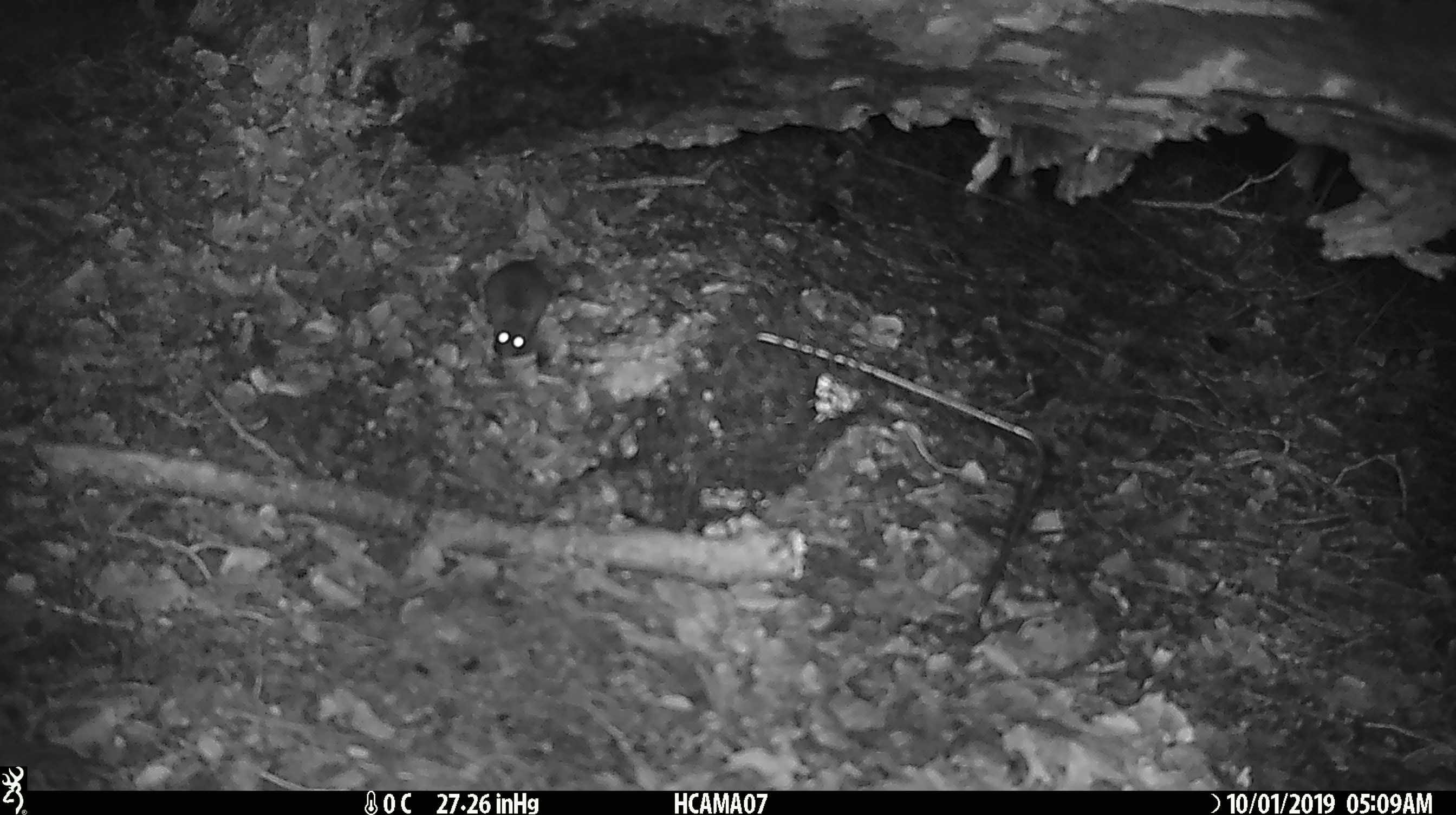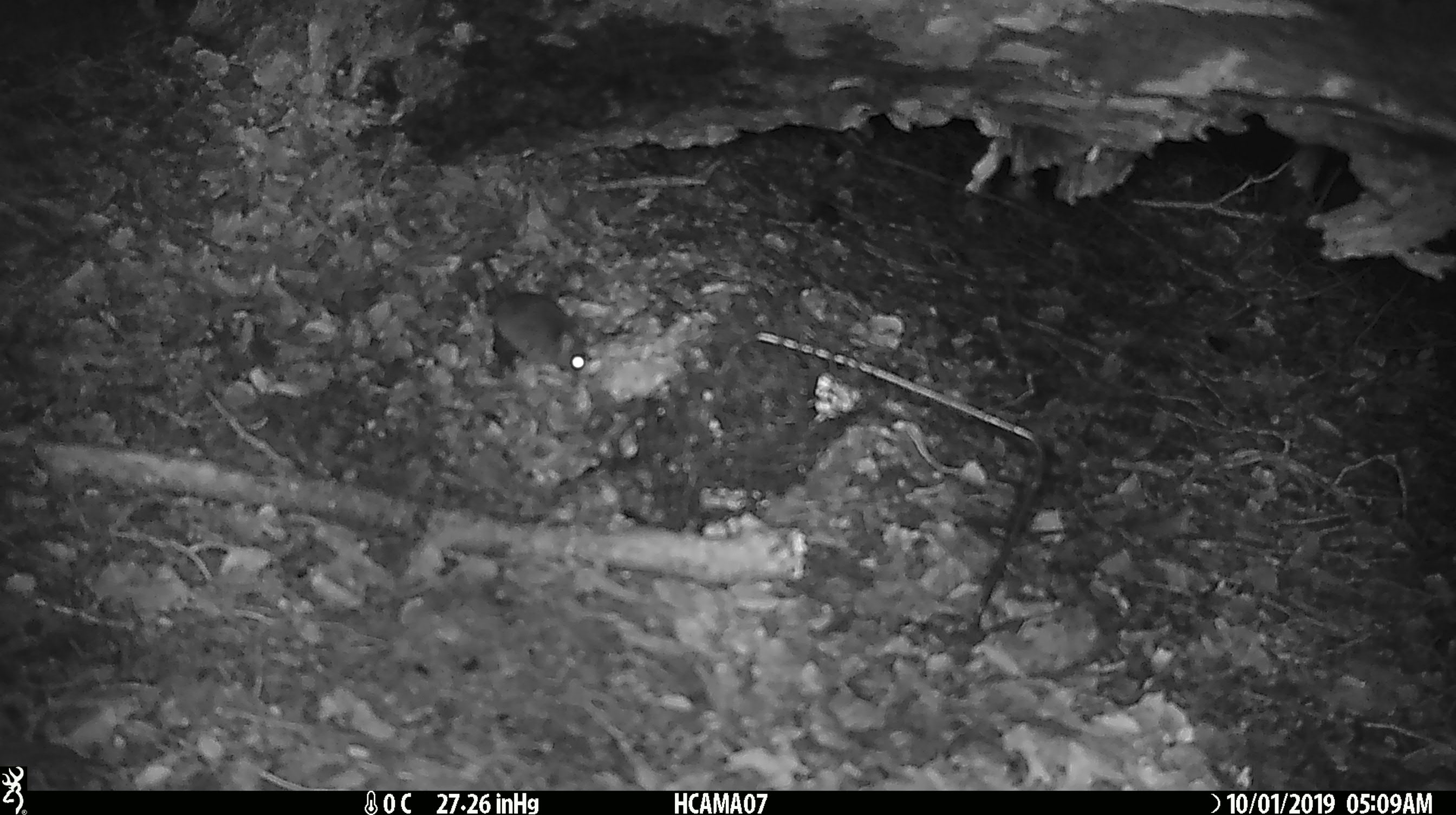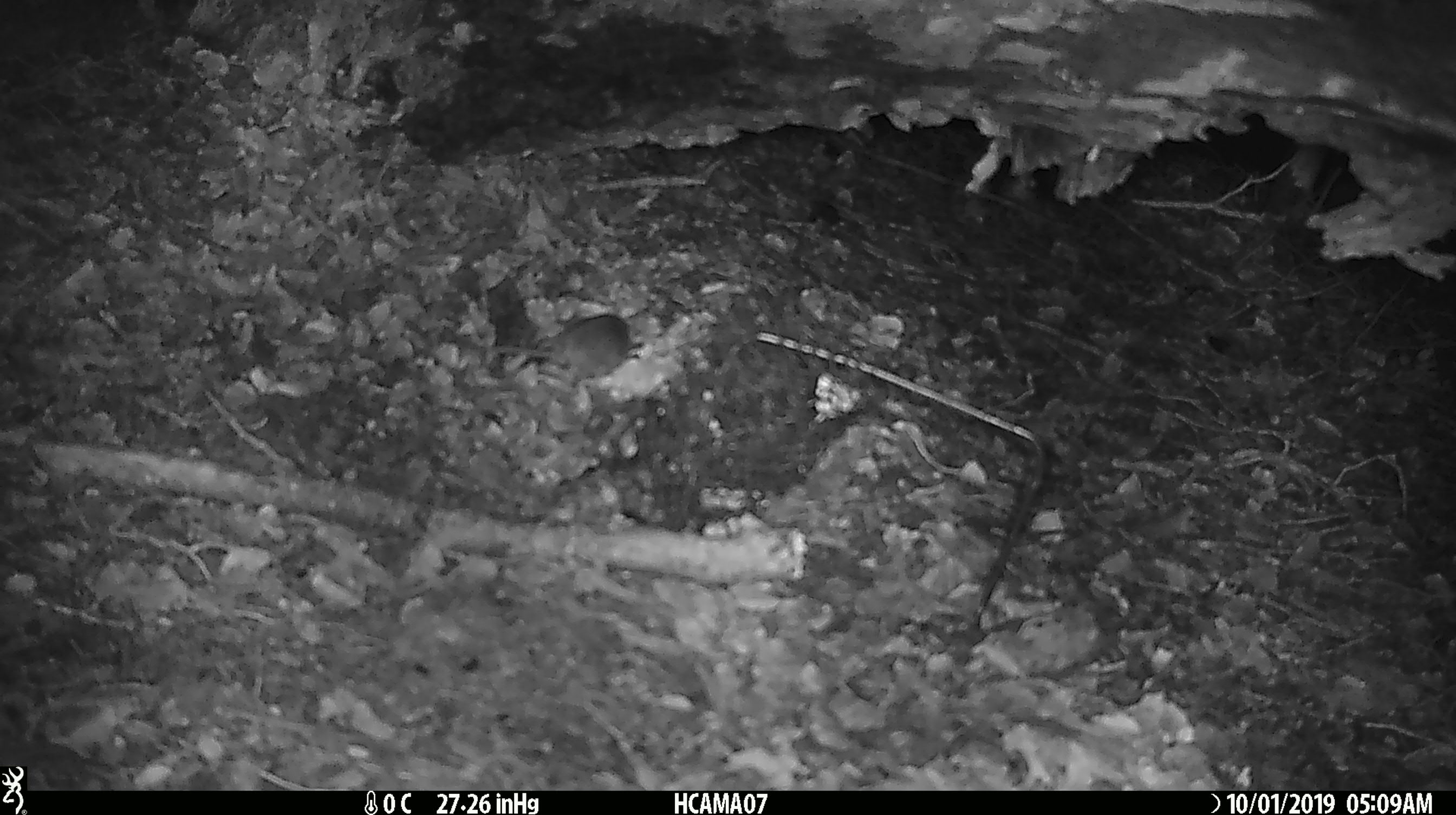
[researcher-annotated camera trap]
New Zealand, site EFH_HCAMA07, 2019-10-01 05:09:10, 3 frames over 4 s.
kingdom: Animalia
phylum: Chordata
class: Mammalia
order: Rodentia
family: Muridae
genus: Mus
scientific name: Mus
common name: mouse